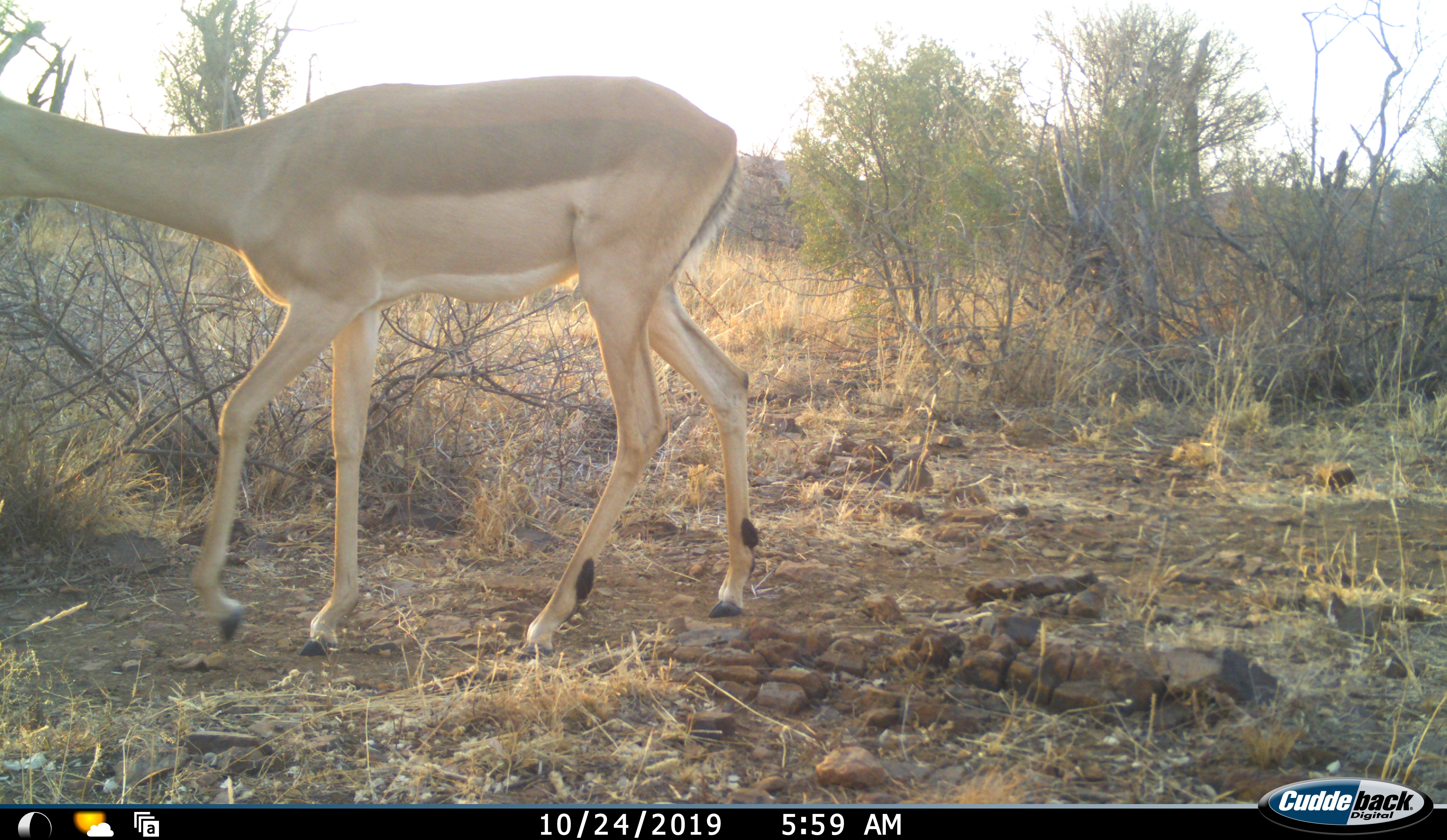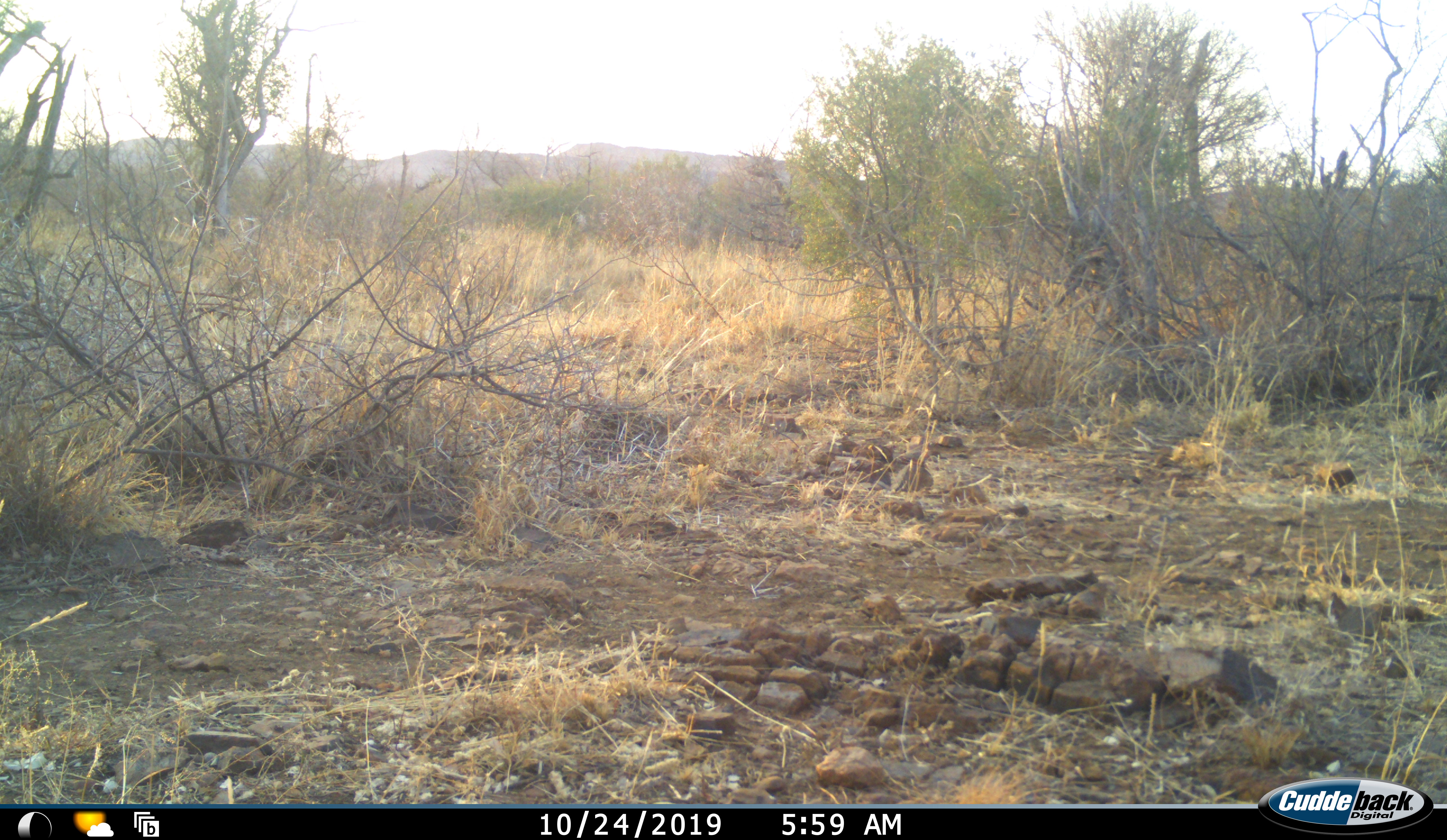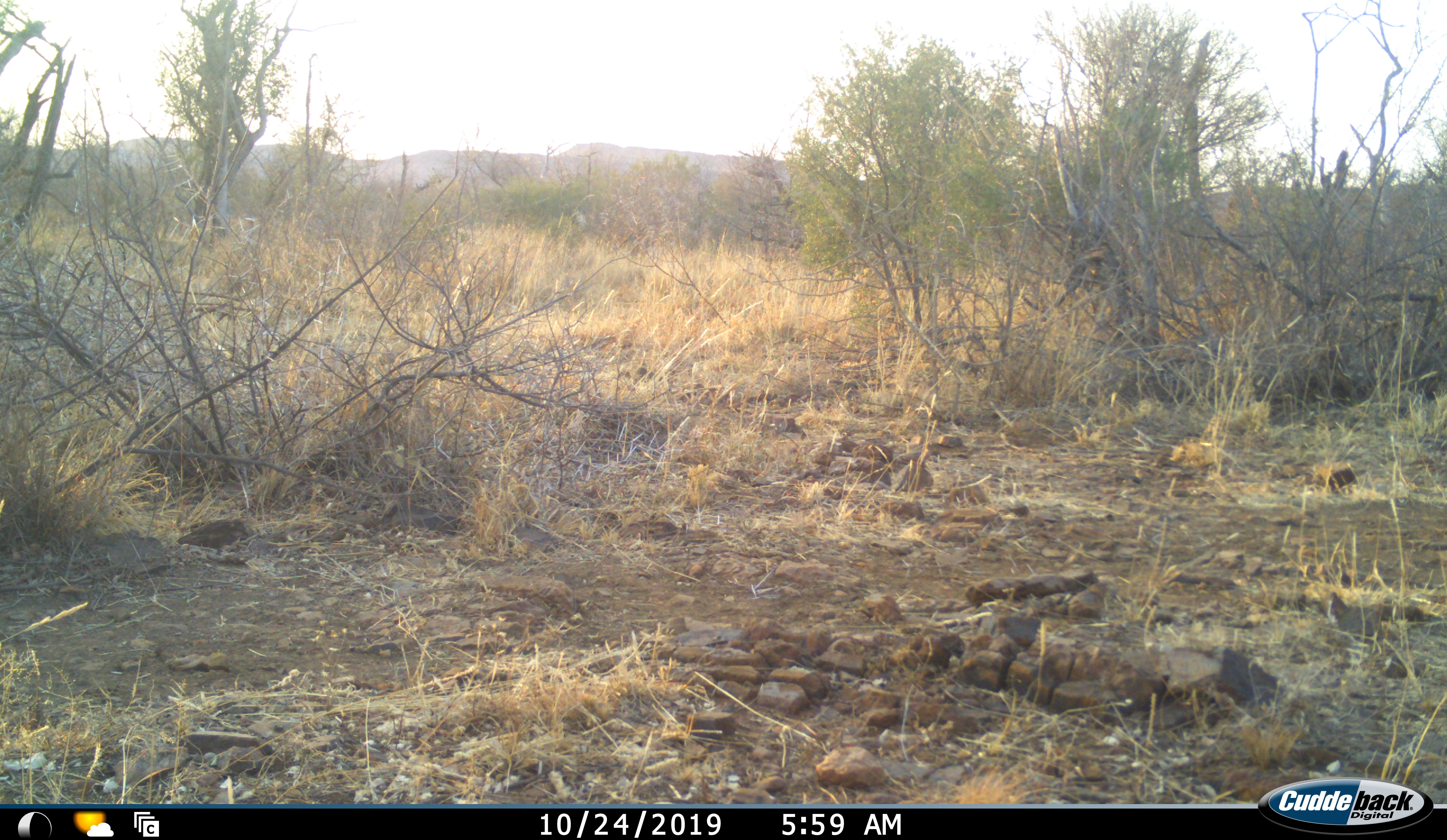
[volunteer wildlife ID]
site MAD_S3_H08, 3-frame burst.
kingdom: Animalia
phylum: Chordata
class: Mammalia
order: Artiodactyla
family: Bovidae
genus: Aepyceros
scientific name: Aepyceros melampus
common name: impala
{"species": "impala (Aepyceros melampus)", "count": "1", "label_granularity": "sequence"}